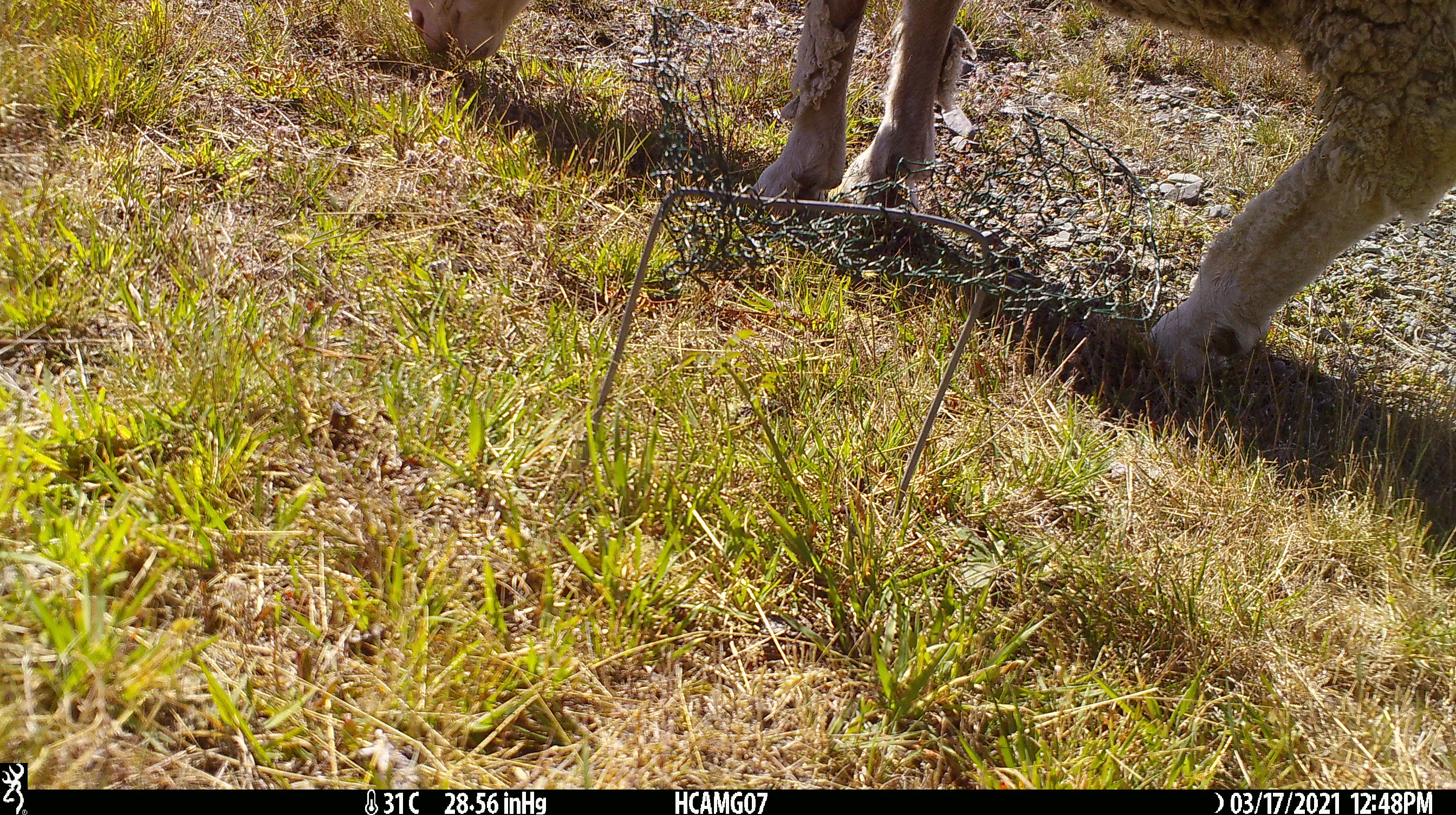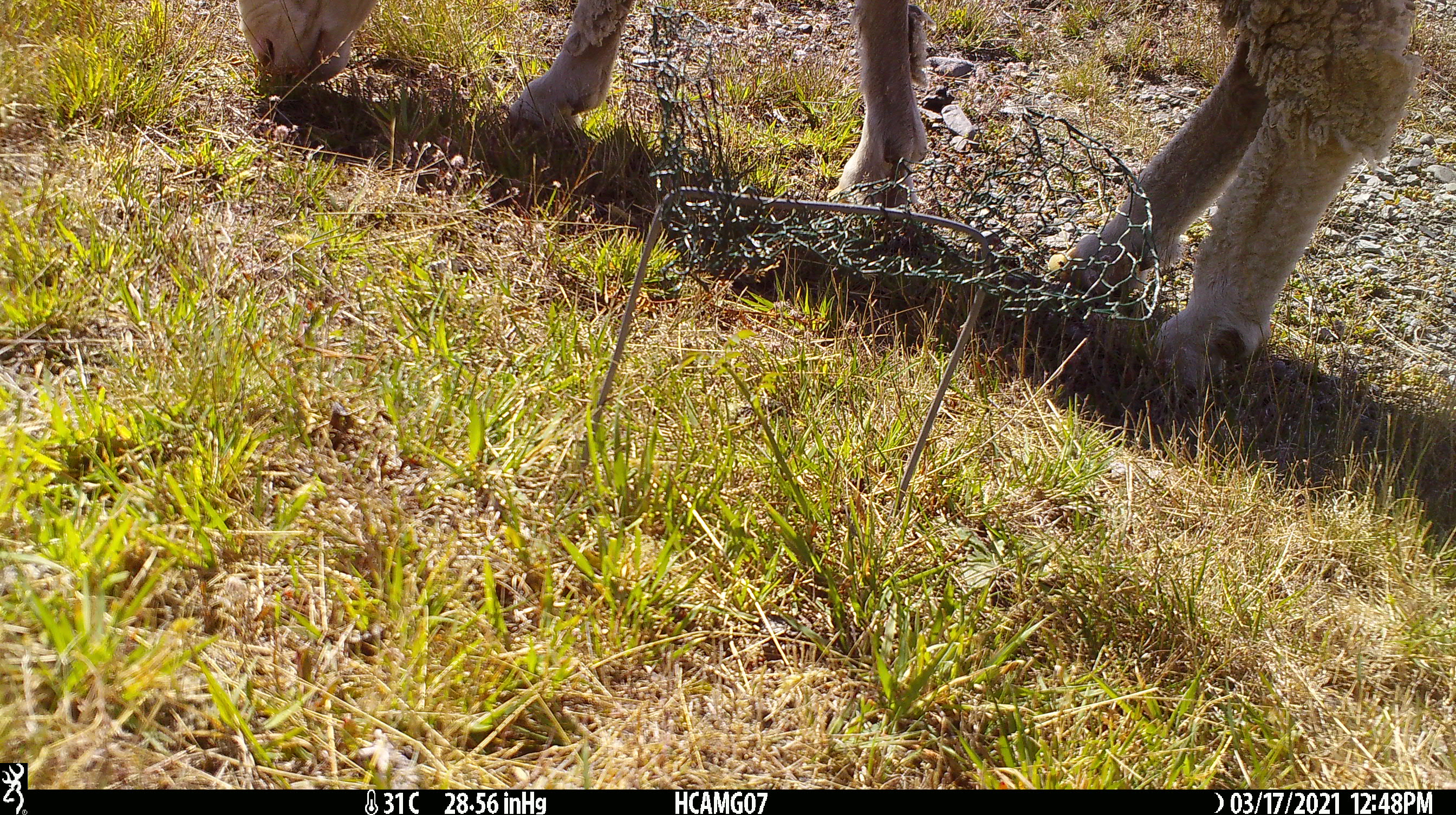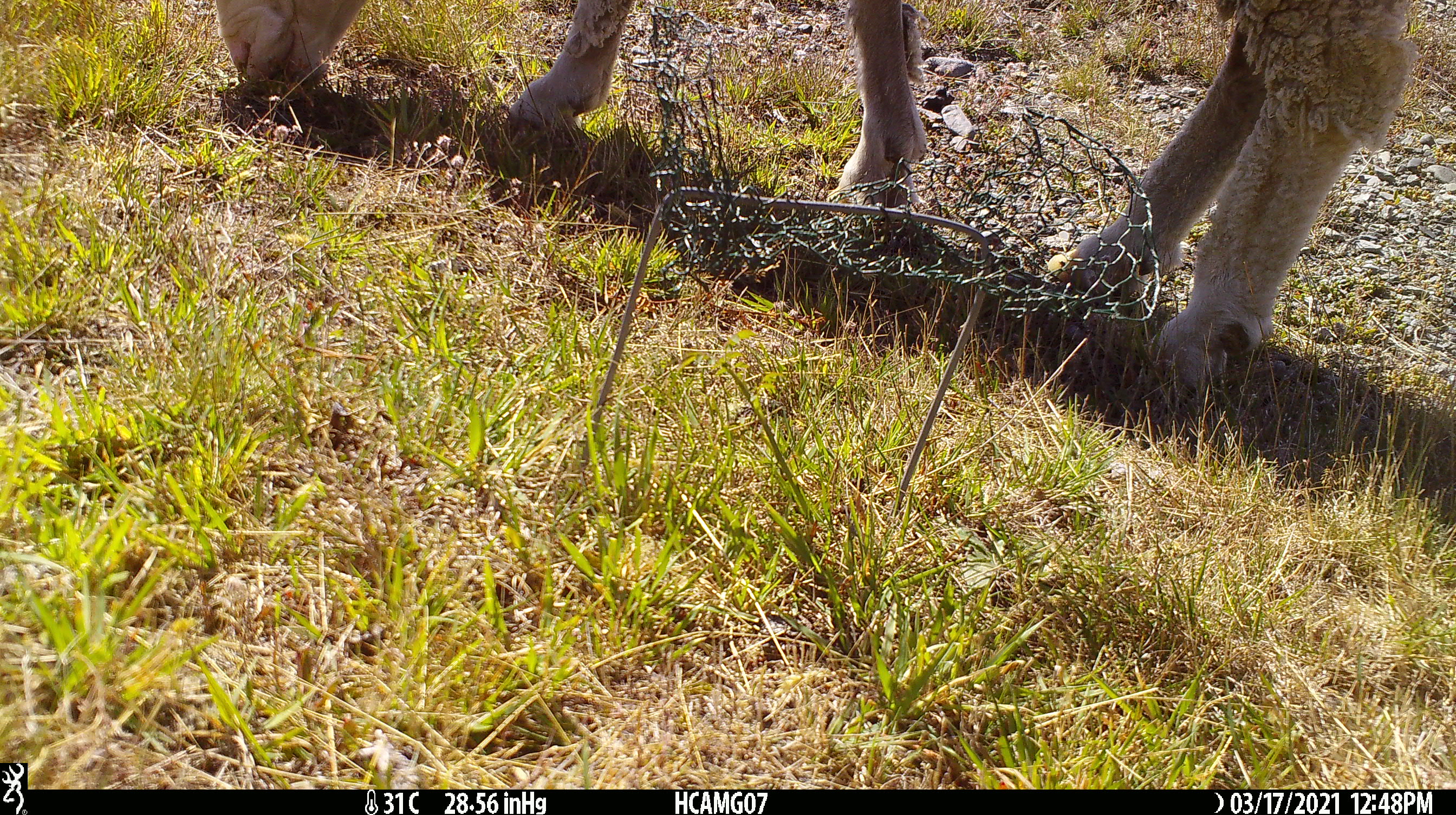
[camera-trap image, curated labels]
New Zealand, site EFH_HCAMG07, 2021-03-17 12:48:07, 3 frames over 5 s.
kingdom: Animalia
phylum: Chordata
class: Mammalia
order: Artiodactyla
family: Bovidae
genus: Ovis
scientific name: Ovis aries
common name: domestic sheep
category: sheep